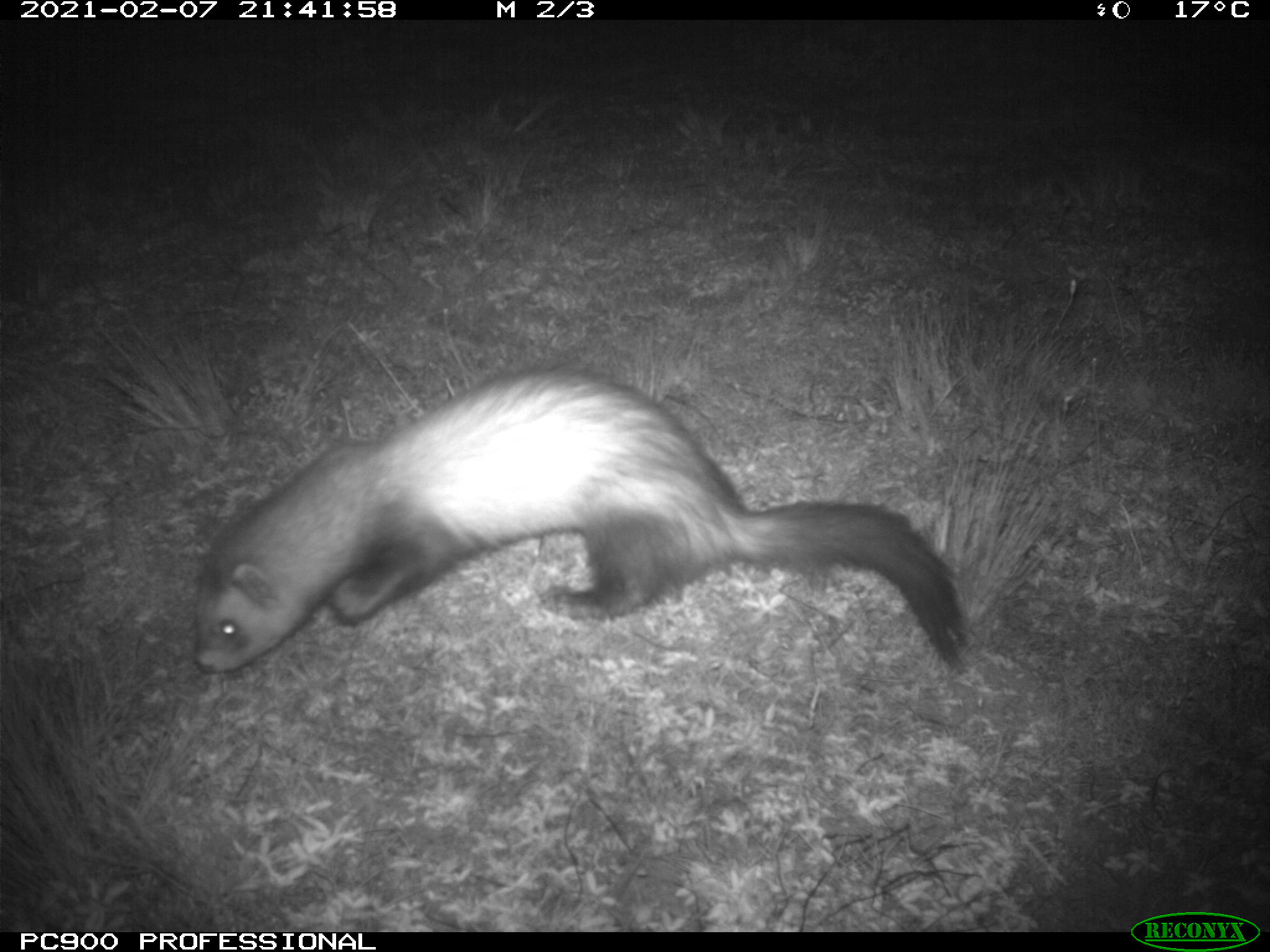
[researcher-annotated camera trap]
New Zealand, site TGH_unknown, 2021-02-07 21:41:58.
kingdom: Animalia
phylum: Chordata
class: Mammalia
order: Carnivora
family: Mustelidae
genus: Mustela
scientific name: Mustela furo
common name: ferret